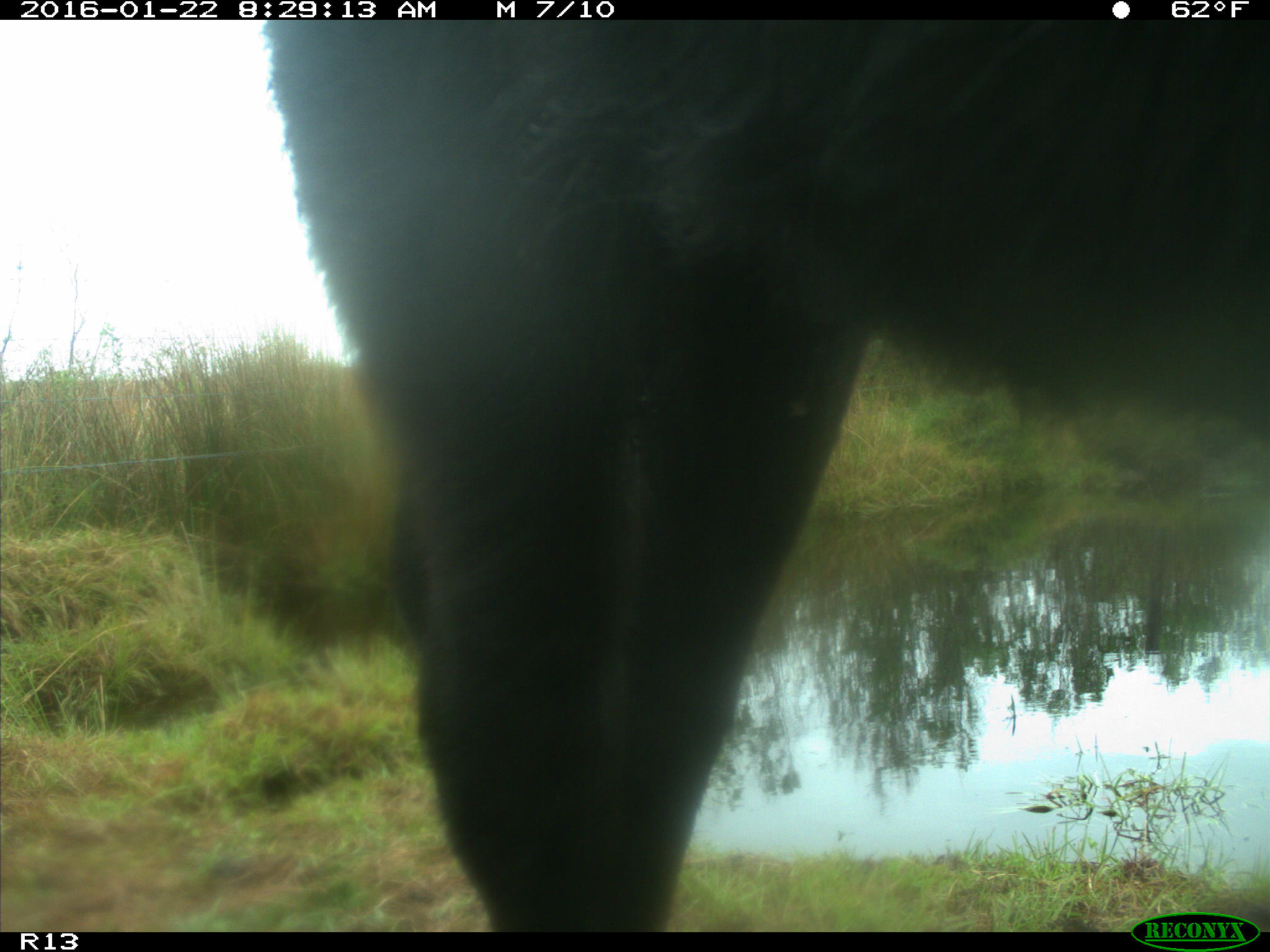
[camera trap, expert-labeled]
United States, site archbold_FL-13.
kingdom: Animalia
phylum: Chordata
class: Mammalia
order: Artiodactyla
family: Bovidae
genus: Bos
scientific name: Bos taurus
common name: domestic cow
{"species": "Bos taurus (domestic cow)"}